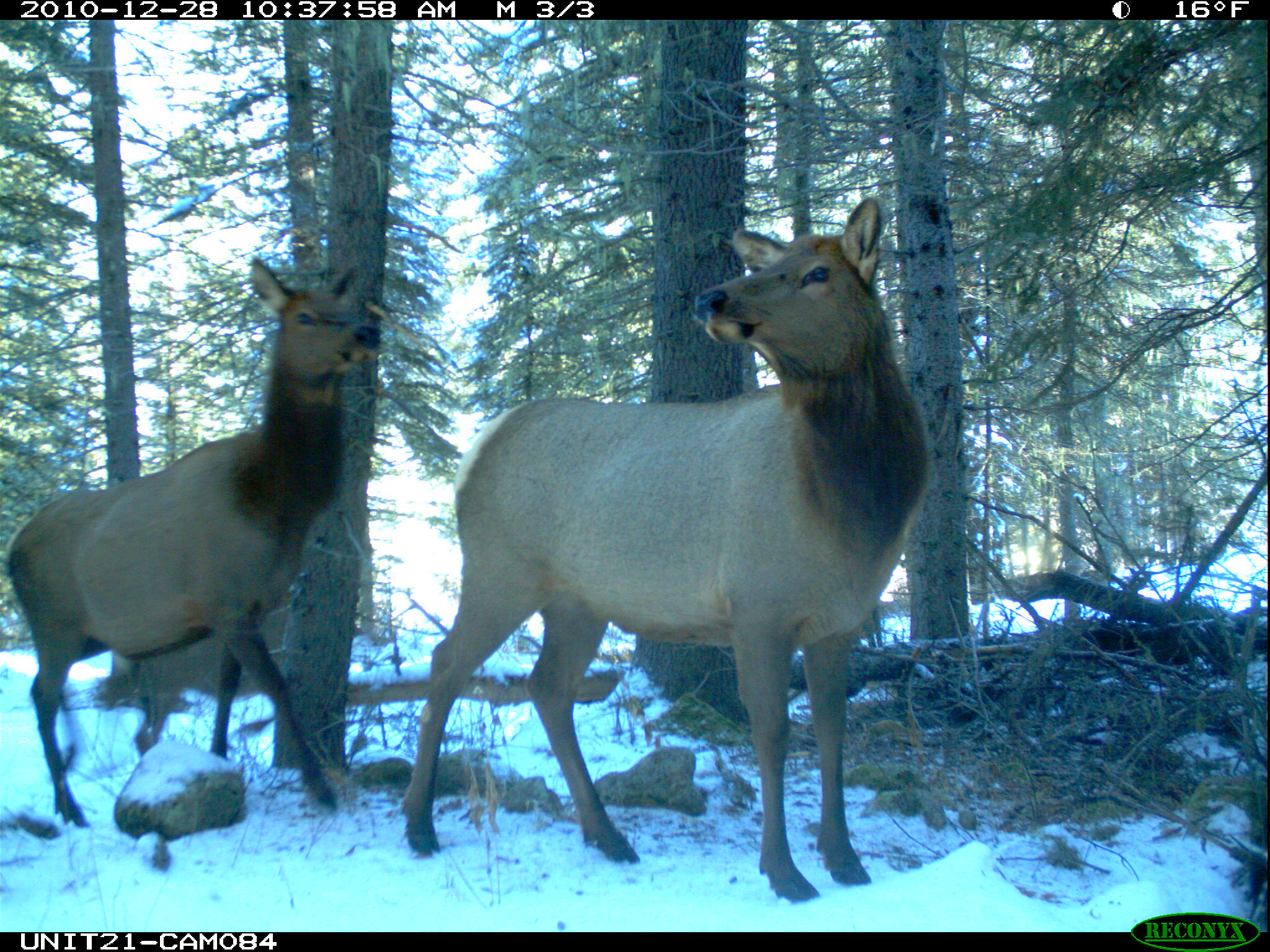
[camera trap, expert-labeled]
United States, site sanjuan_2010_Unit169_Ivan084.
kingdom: Animalia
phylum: Chordata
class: Mammalia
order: Artiodactyla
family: Cervidae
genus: Cervus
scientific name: Cervus elaphus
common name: red deer